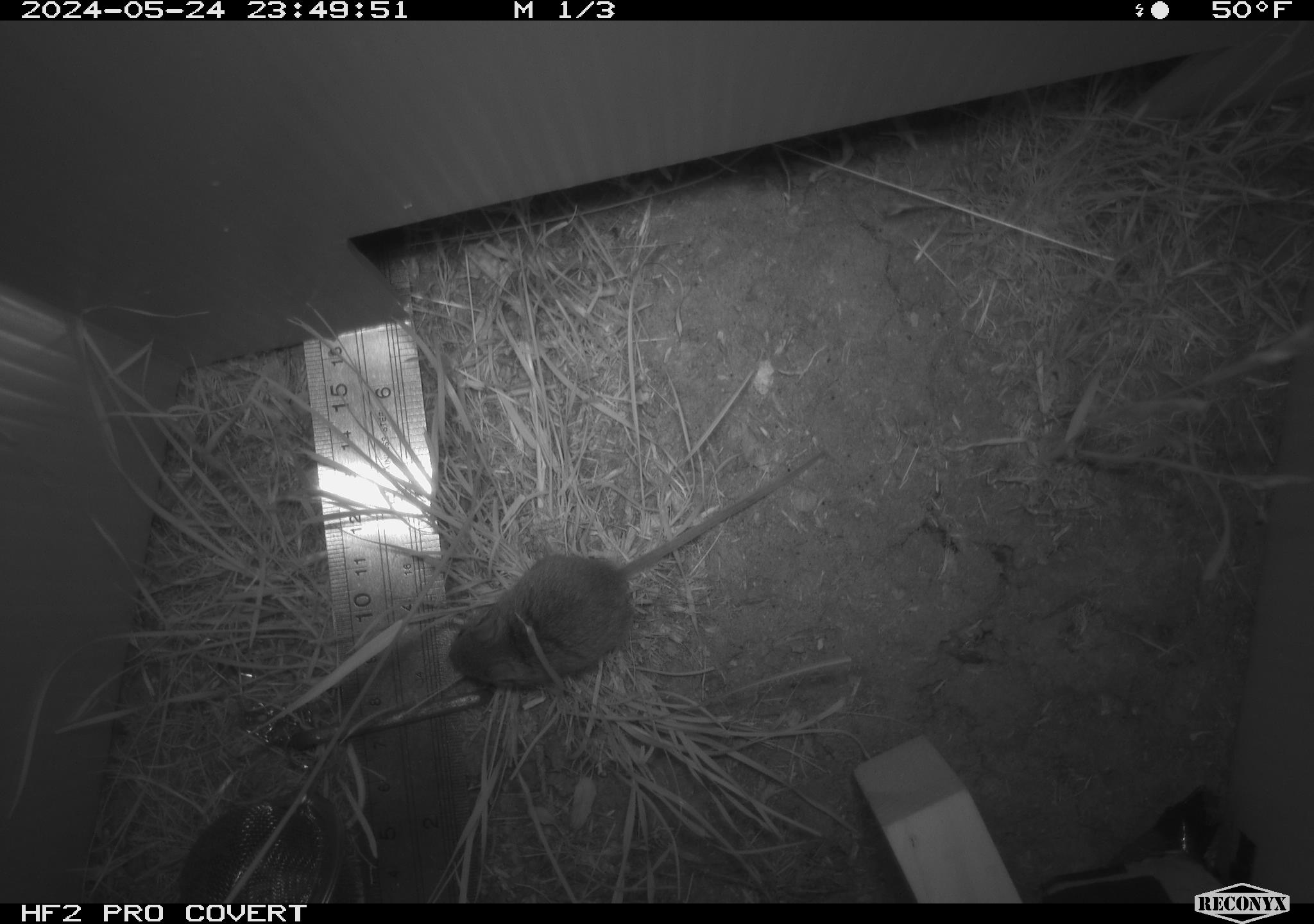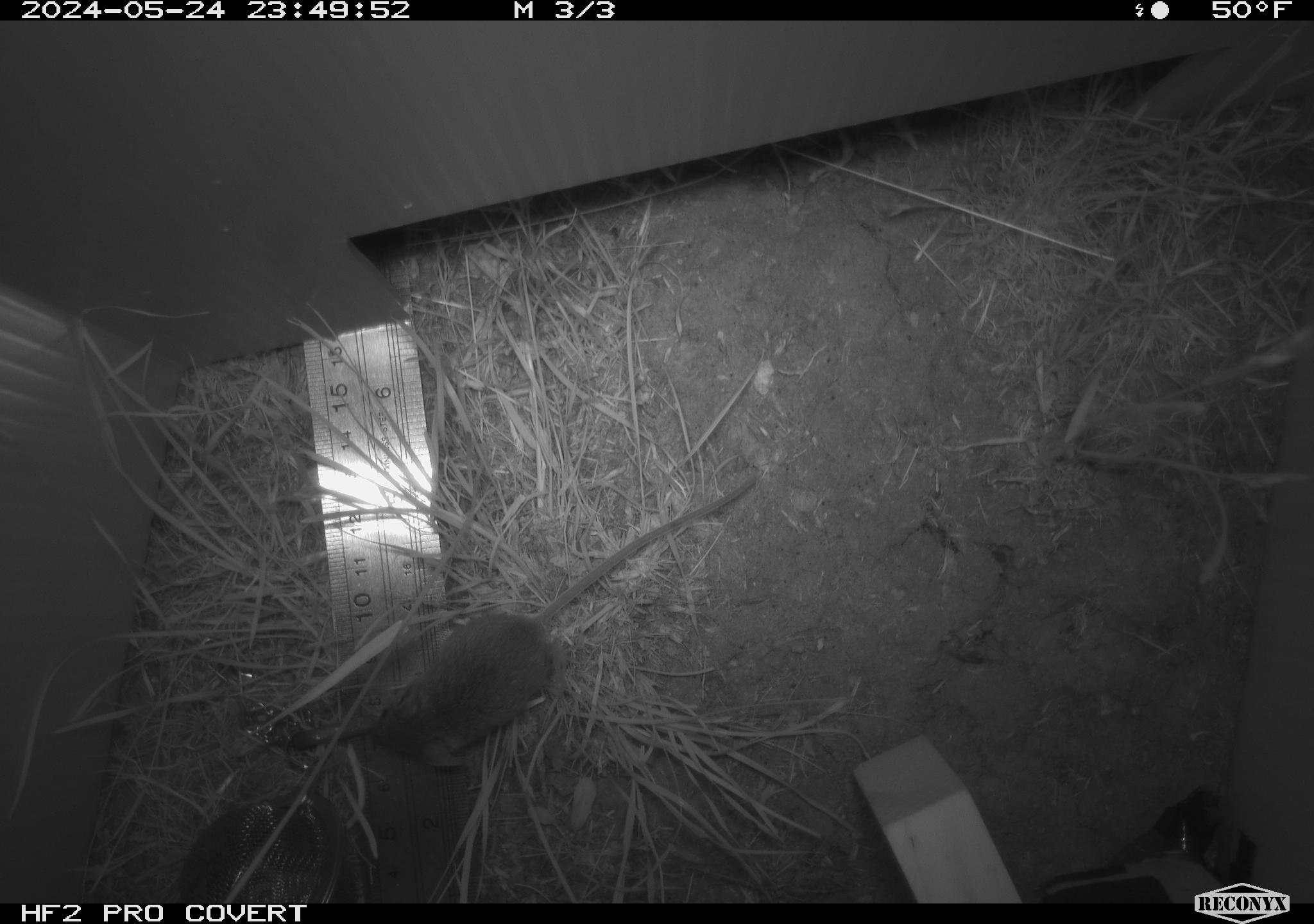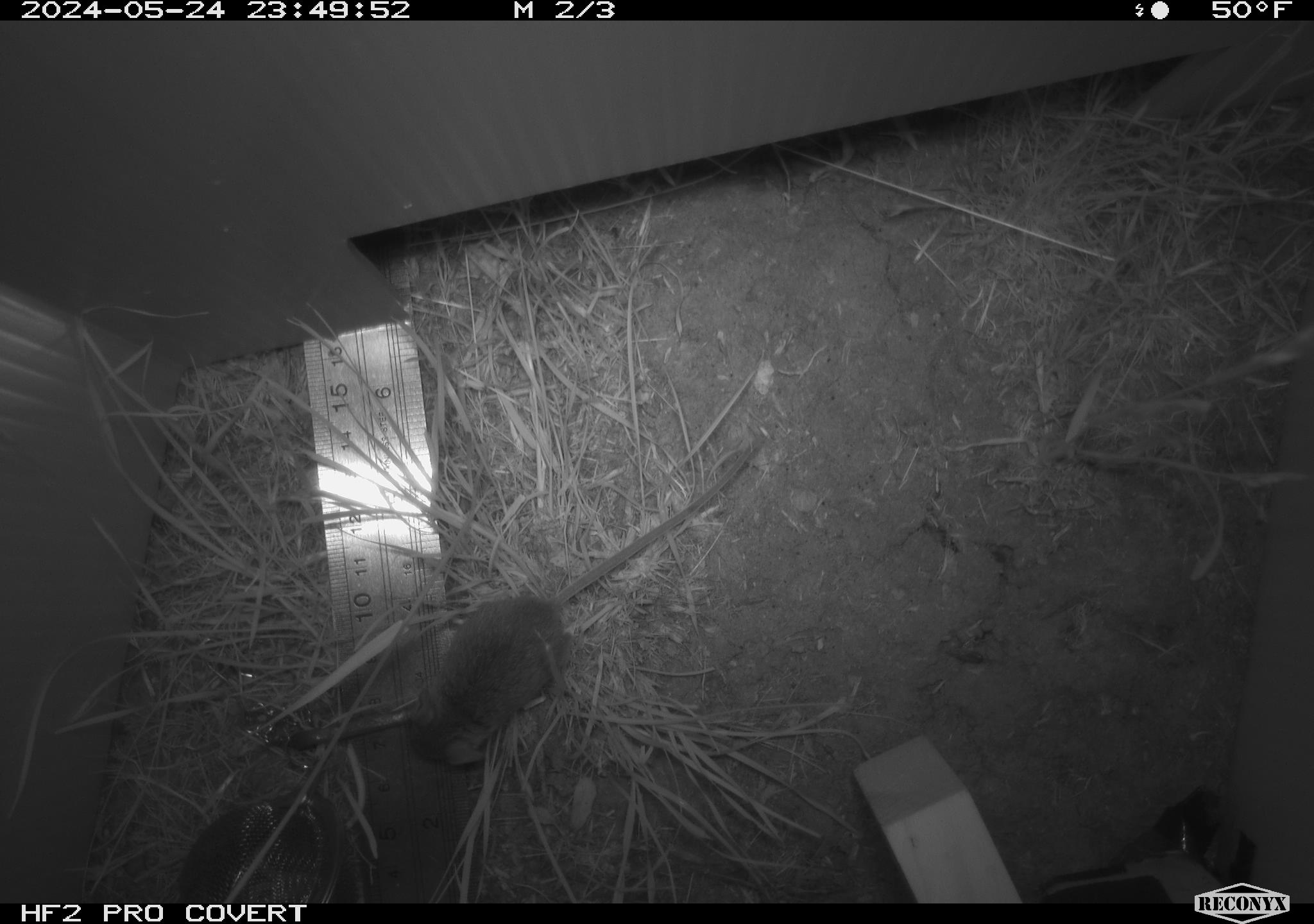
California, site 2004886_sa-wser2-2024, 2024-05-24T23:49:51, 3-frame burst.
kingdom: Animalia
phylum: Chordata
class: Mammalia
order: Rodentia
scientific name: Rodentia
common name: mouse species